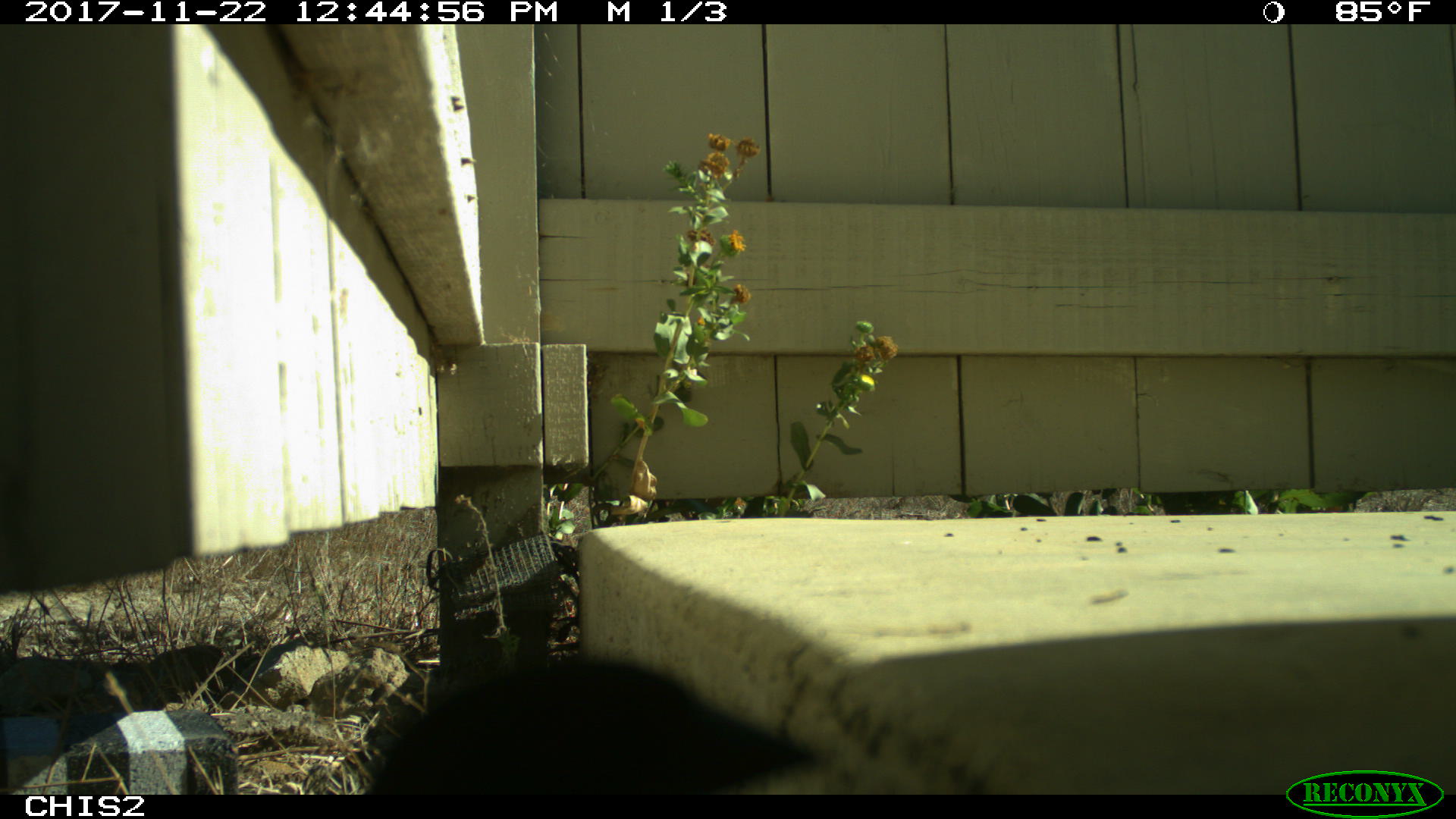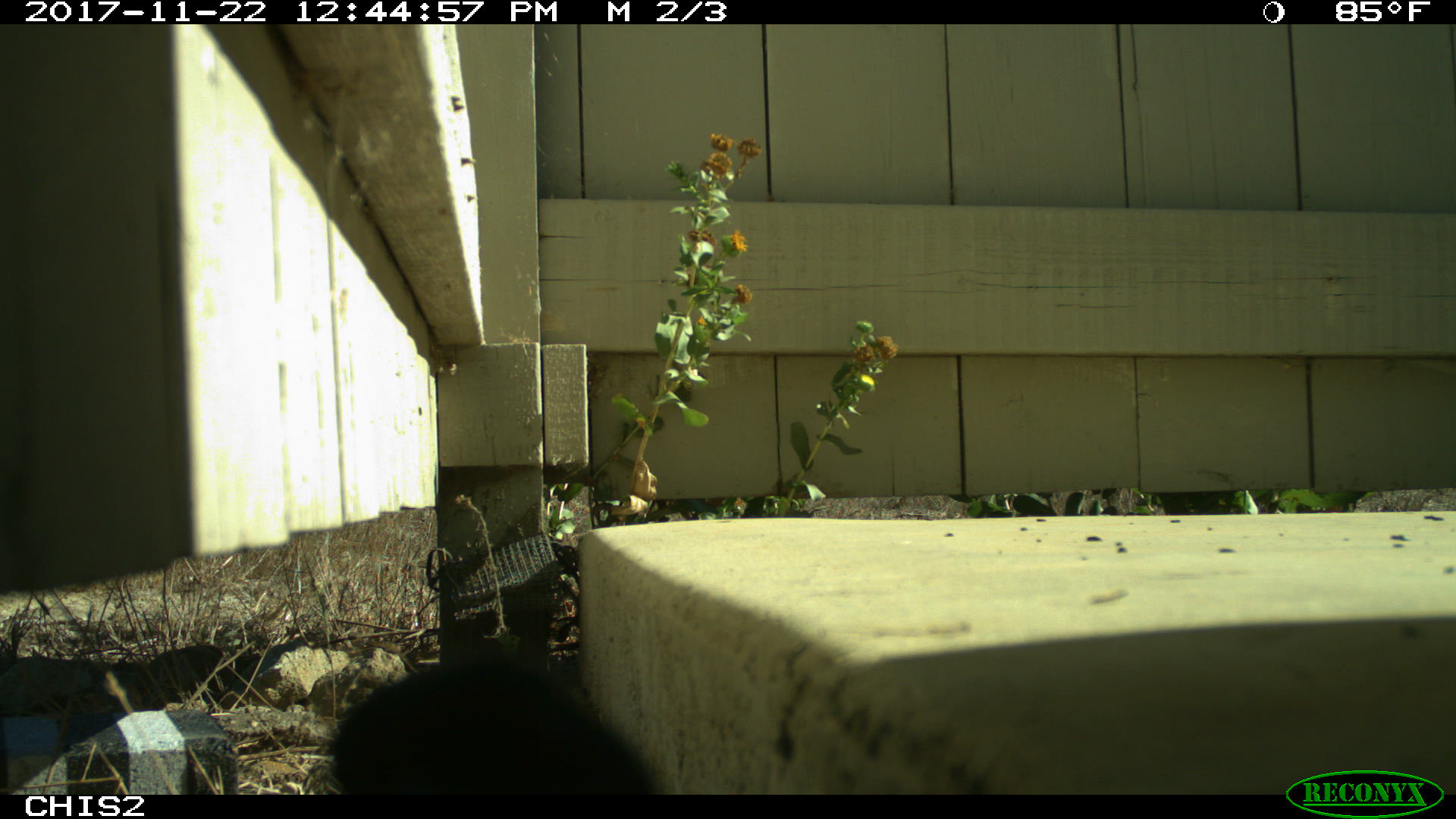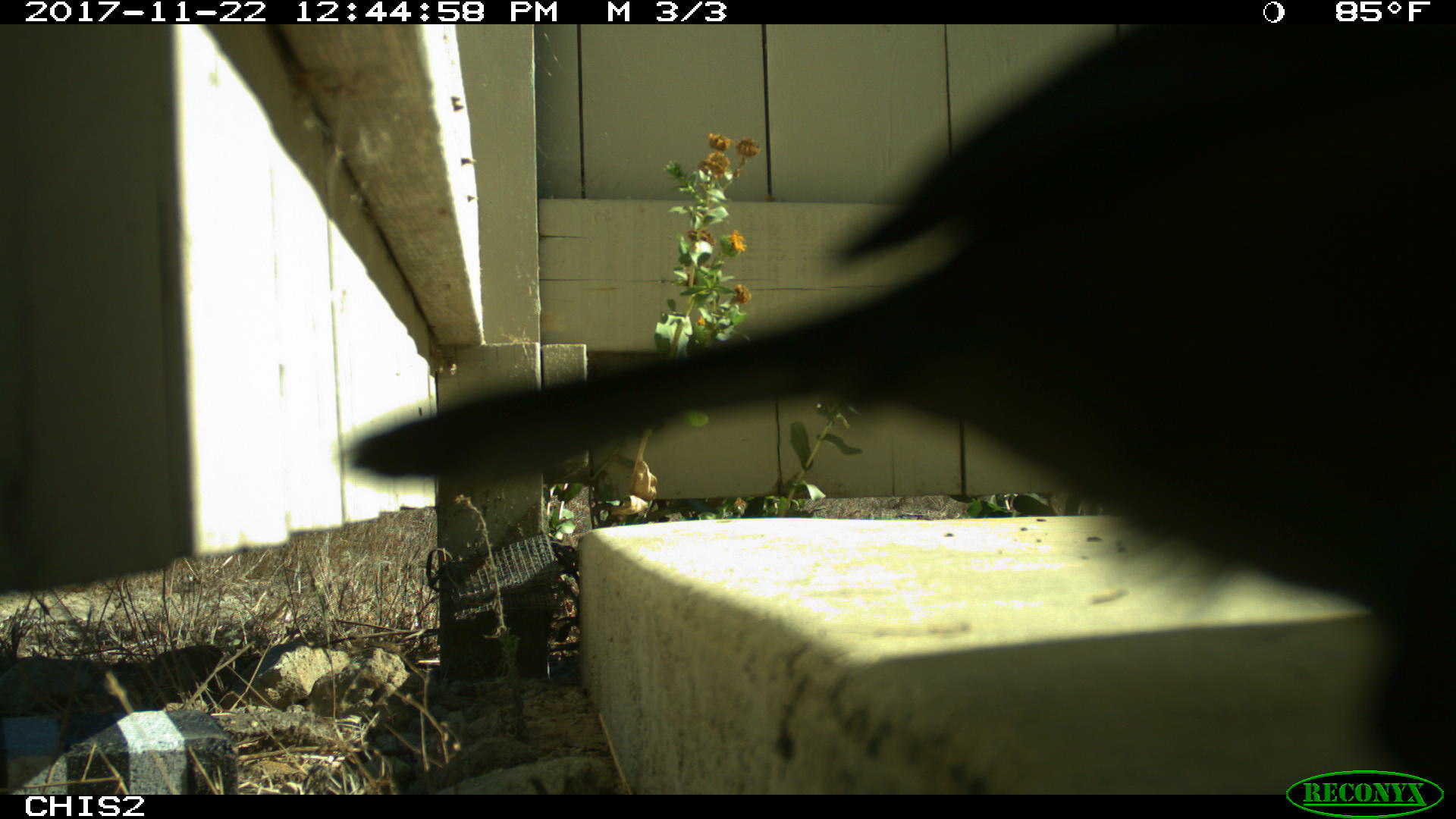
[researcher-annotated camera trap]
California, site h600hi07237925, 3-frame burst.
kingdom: Animalia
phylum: Chordata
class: Aves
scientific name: Aves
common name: bird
Bird (Aves).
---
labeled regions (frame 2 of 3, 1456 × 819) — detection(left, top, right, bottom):
bird: detection(0, 643, 223, 793)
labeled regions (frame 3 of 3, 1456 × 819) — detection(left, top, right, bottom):
bird: detection(341, 24, 1455, 795)